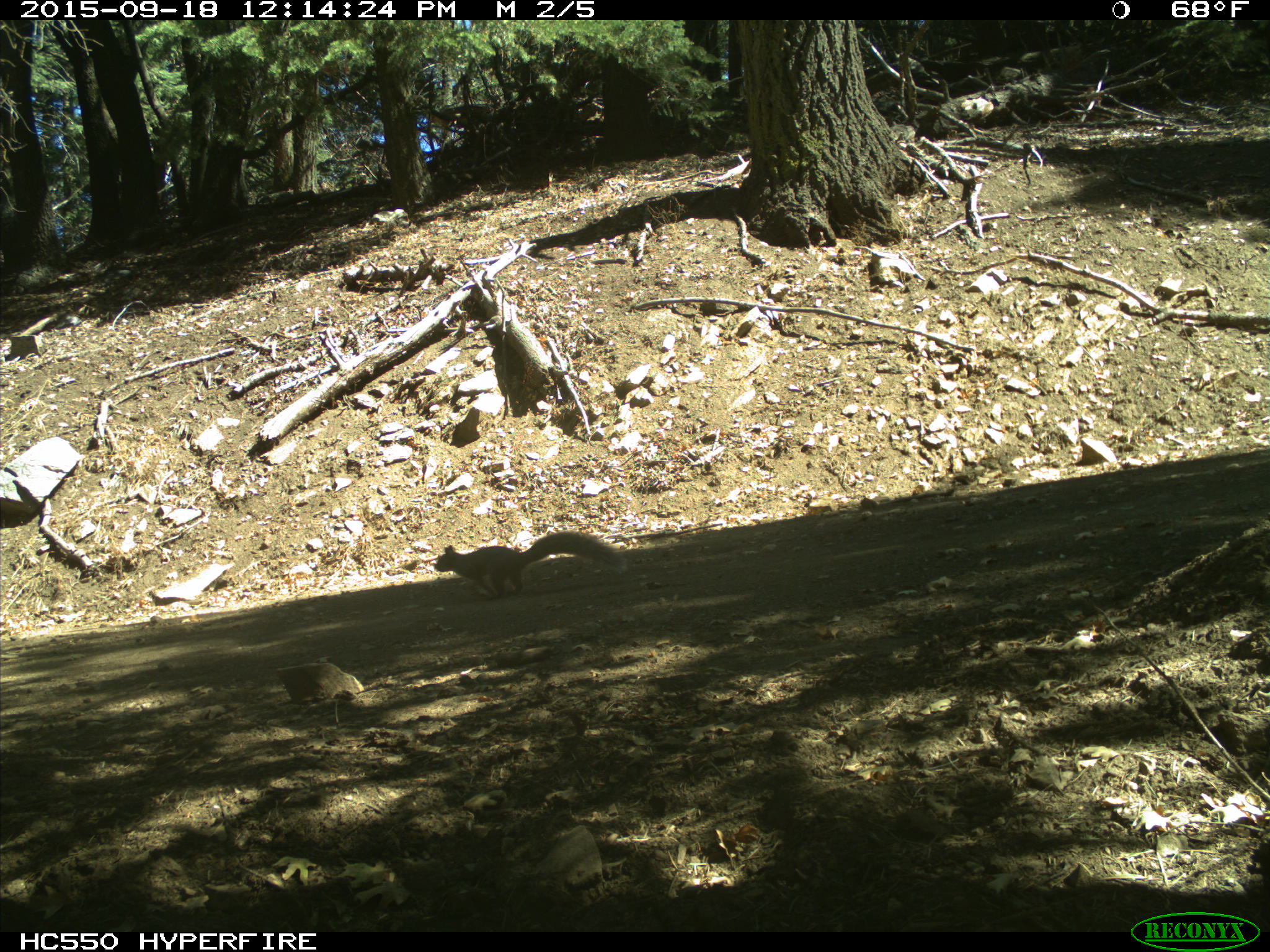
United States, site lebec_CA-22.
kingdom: Animalia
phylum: Chordata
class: Mammalia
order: Rodentia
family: Sciuridae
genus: Sciurus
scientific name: Sciurus carolinensis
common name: eastern gray squirrel